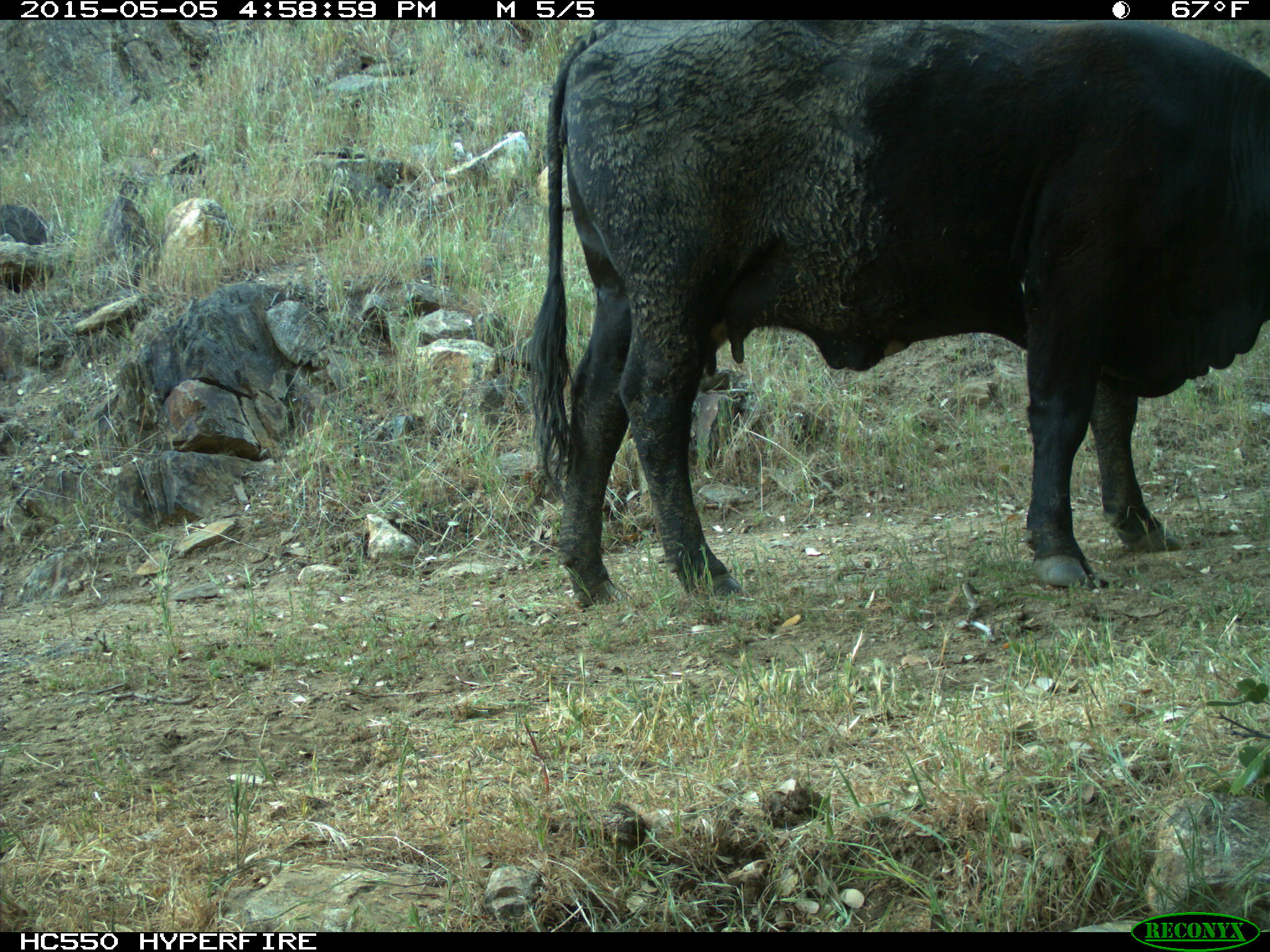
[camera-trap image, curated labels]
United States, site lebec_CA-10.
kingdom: Animalia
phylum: Chordata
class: Mammalia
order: Artiodactyla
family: Bovidae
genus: Bos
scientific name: Bos taurus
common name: domestic cow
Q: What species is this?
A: Bos taurus (domestic cow).